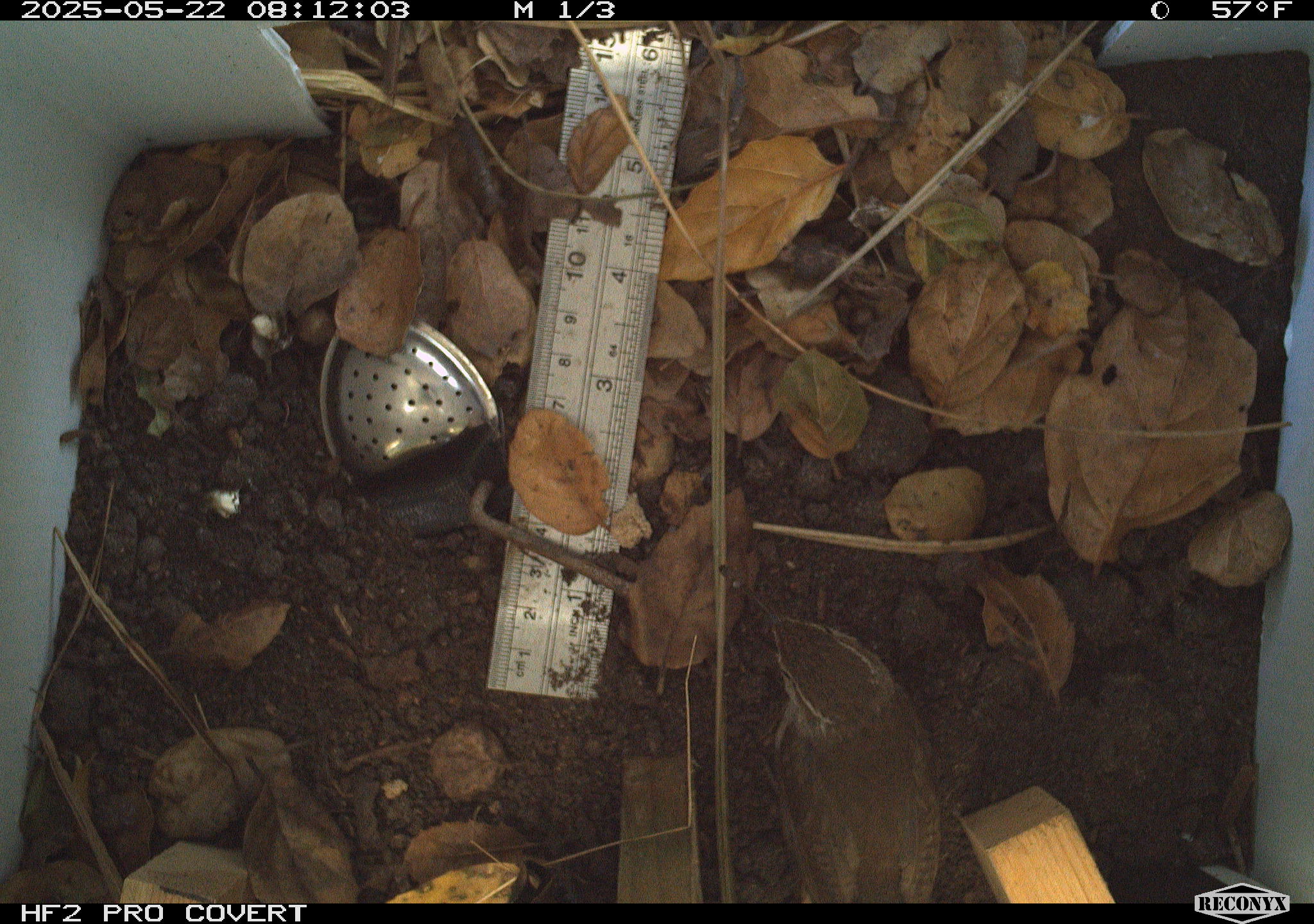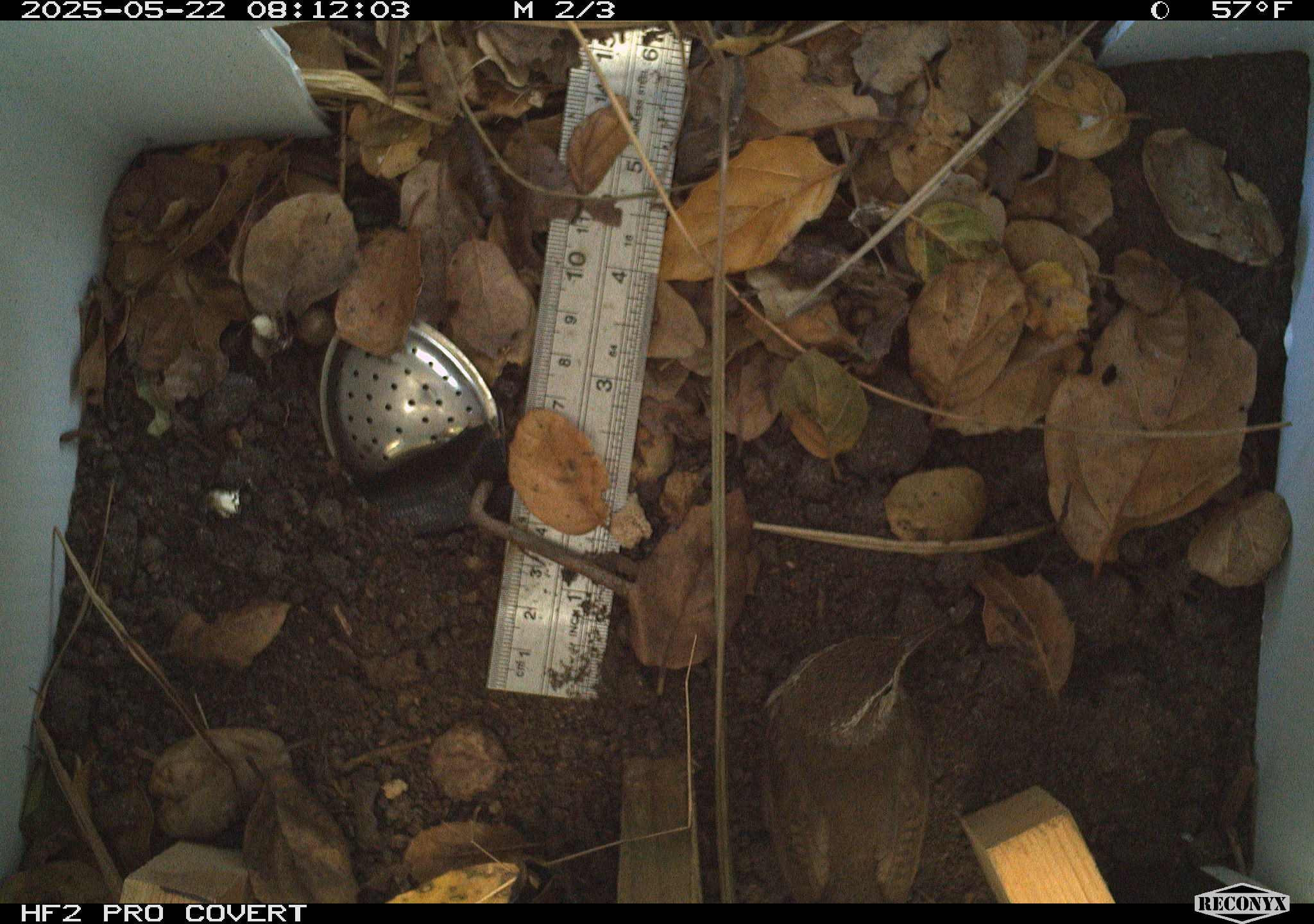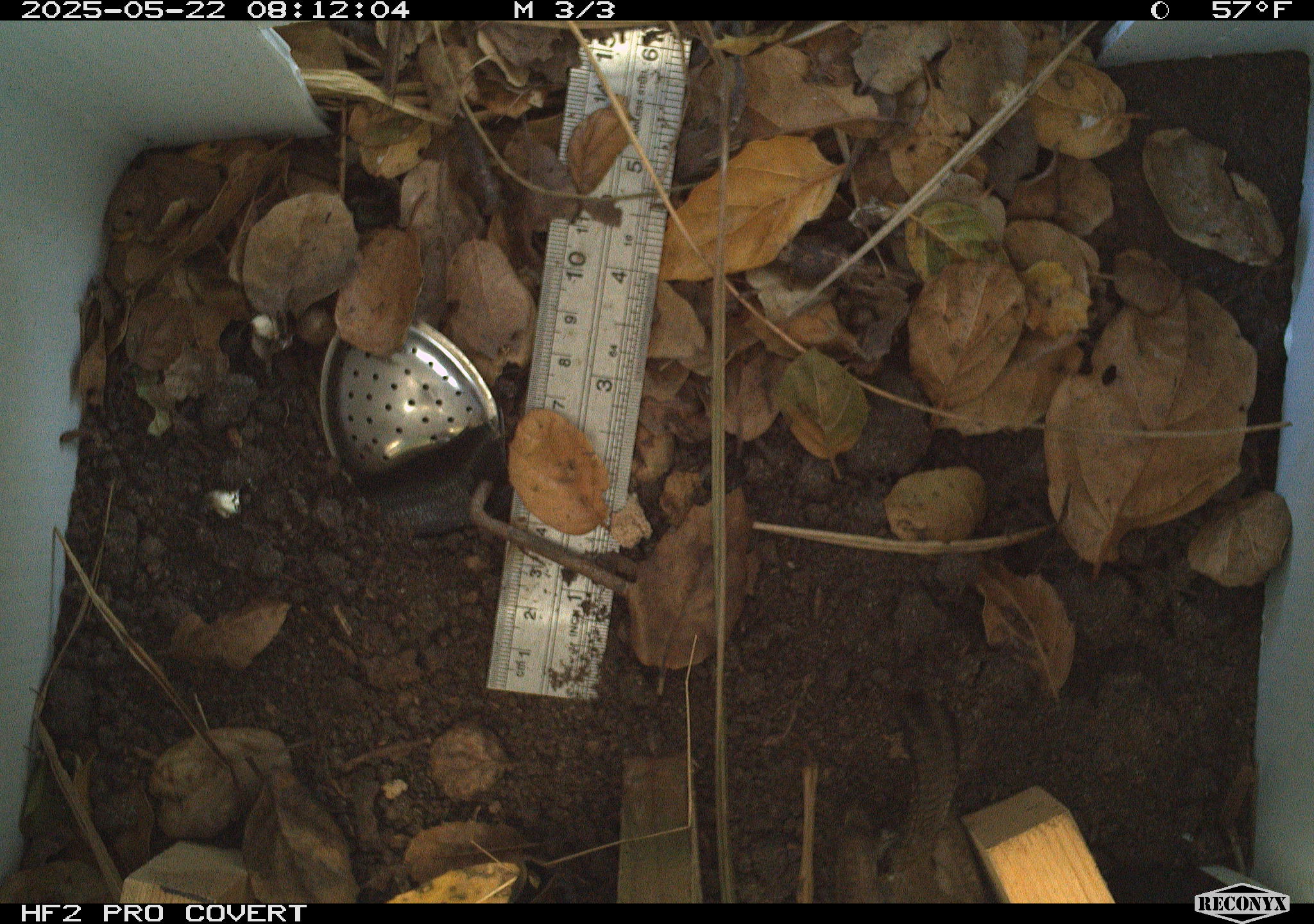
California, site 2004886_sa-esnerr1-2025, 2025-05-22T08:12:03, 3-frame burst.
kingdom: Animalia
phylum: Chordata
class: Aves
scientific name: Aves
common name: bird